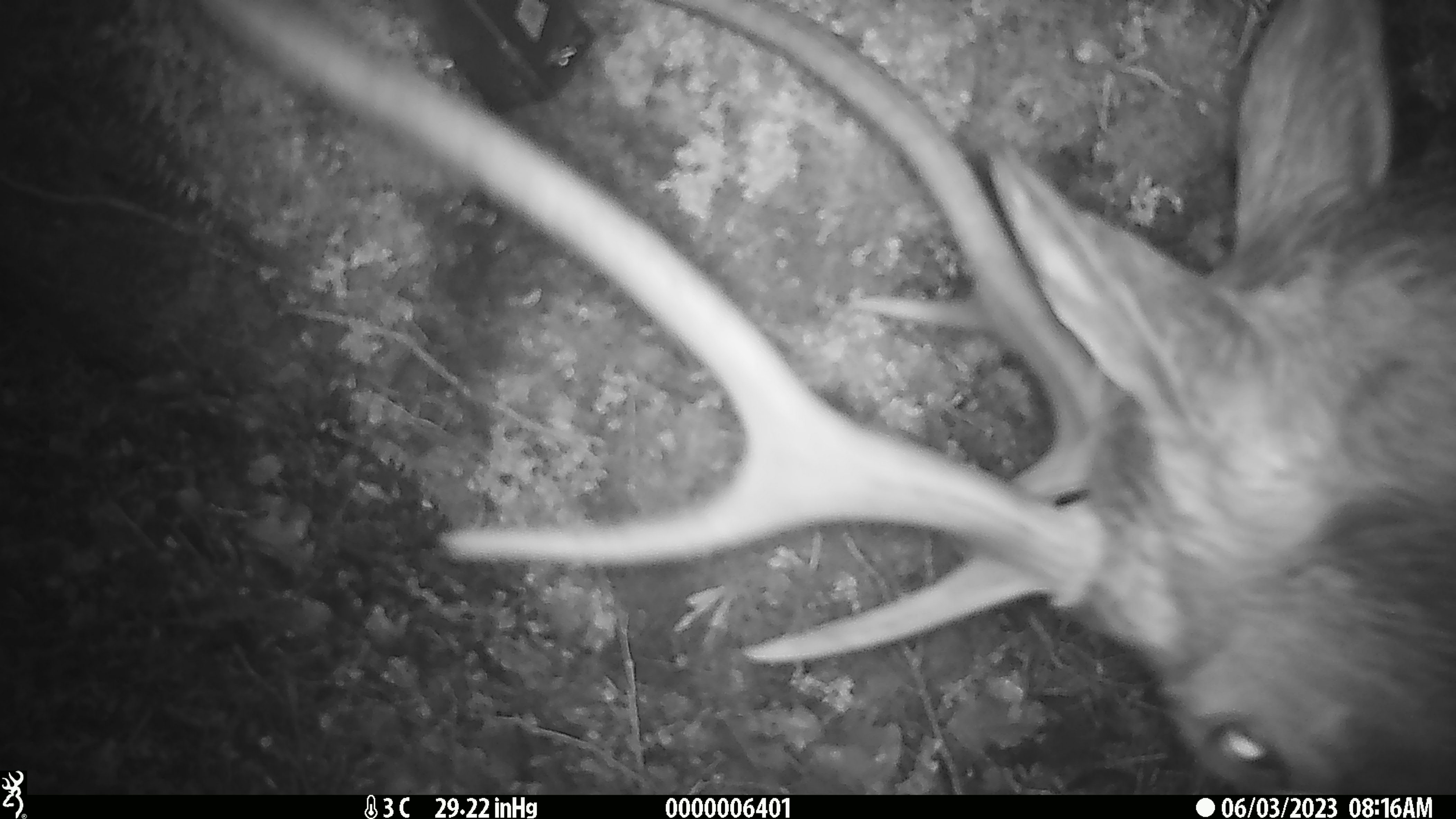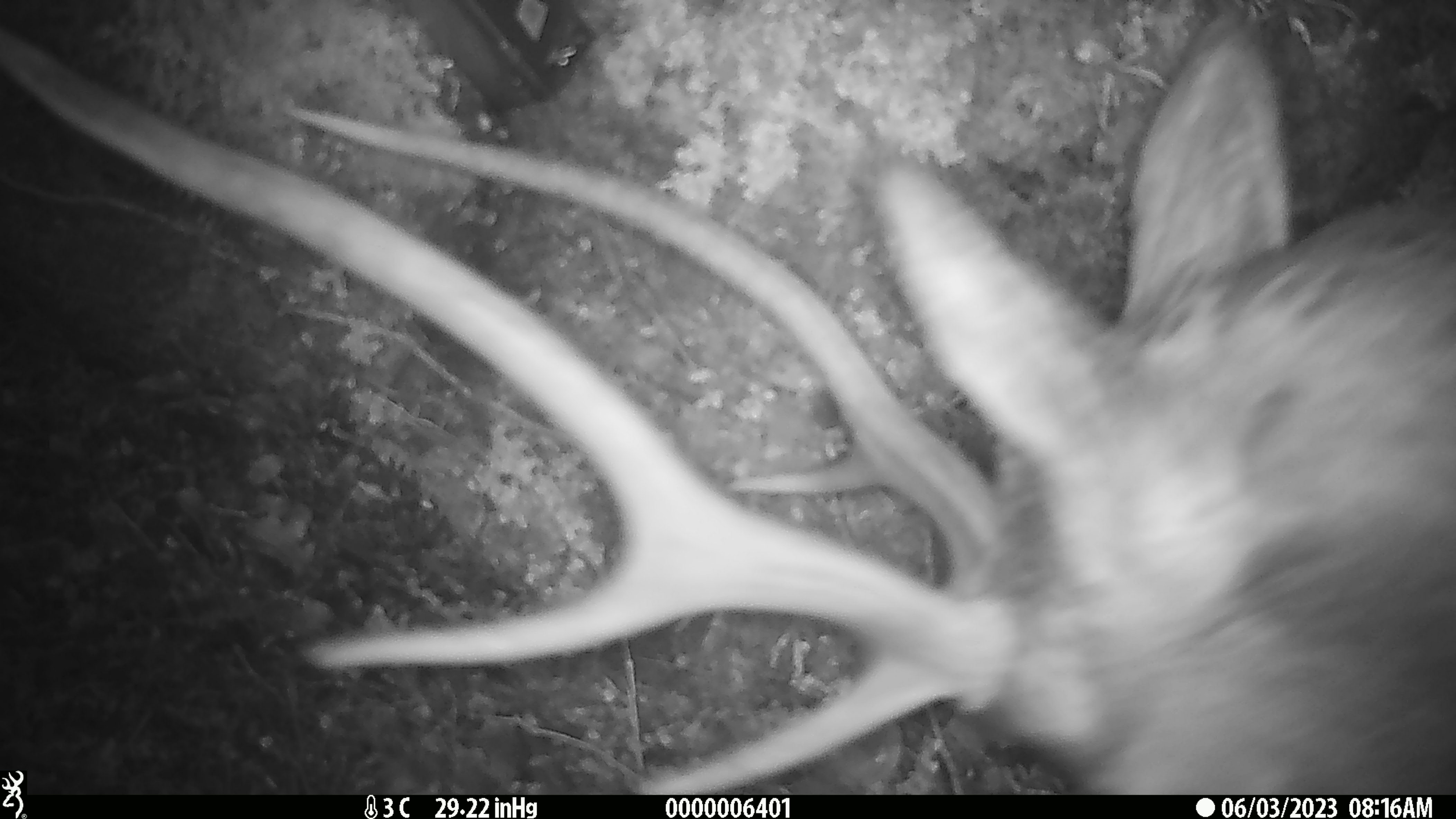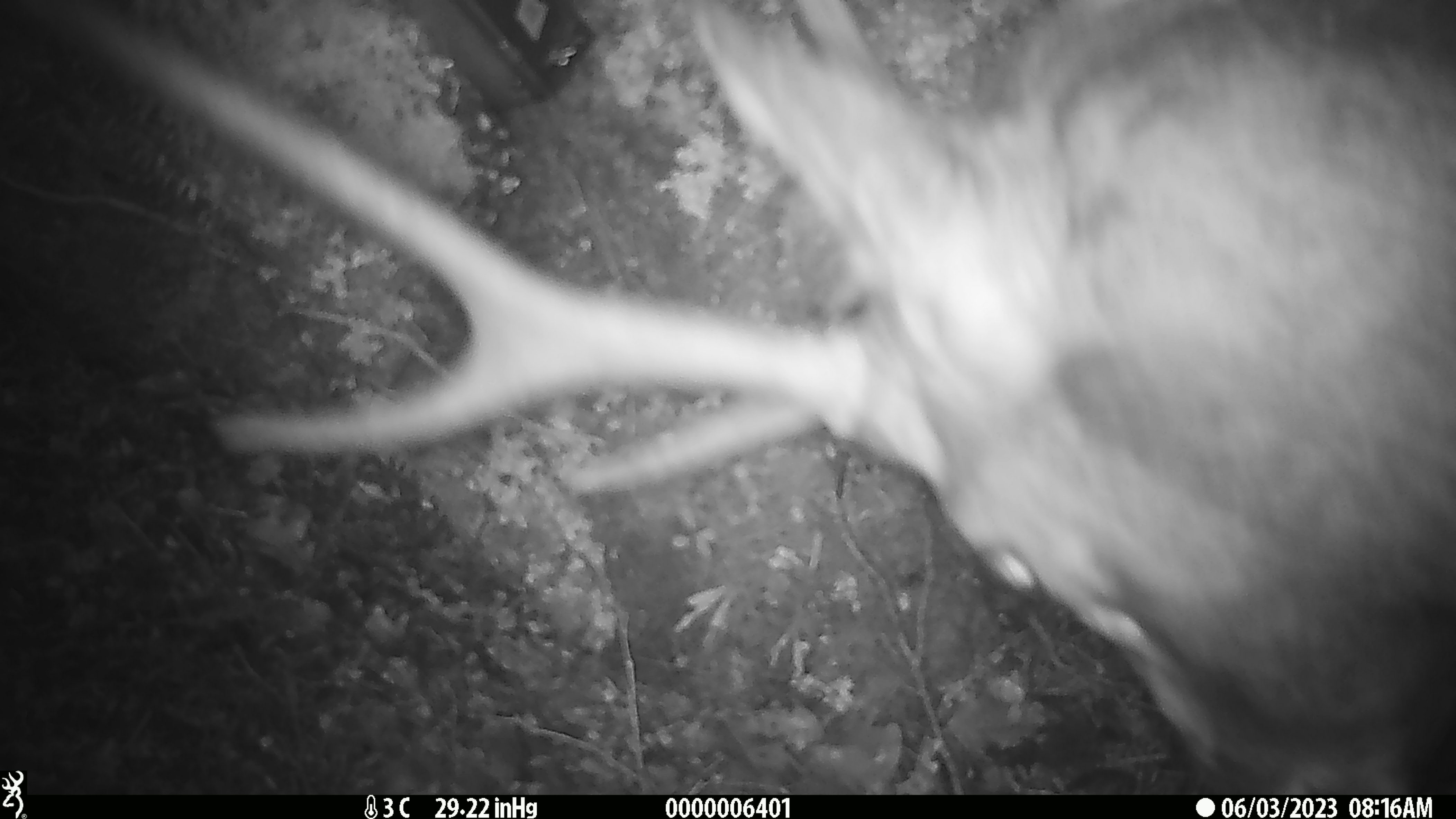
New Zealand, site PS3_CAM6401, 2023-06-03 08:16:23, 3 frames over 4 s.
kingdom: Animalia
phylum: Chordata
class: Mammalia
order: Artiodactyla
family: Cervidae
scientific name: Cervidae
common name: deer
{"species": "deer (Cervidae)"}